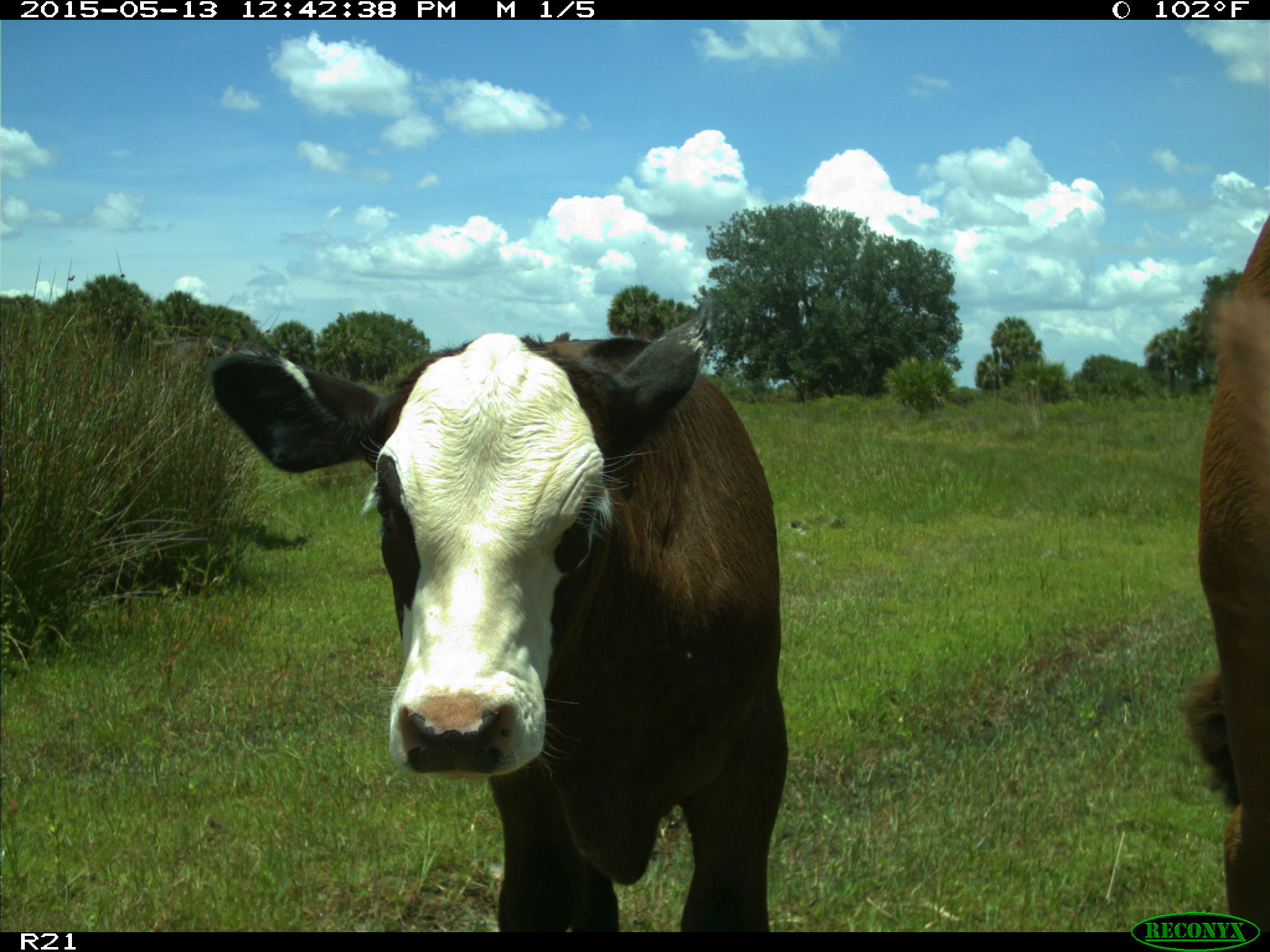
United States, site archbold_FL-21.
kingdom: Animalia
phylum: Chordata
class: Mammalia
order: Artiodactyla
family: Bovidae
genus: Bos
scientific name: Bos taurus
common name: domestic cow